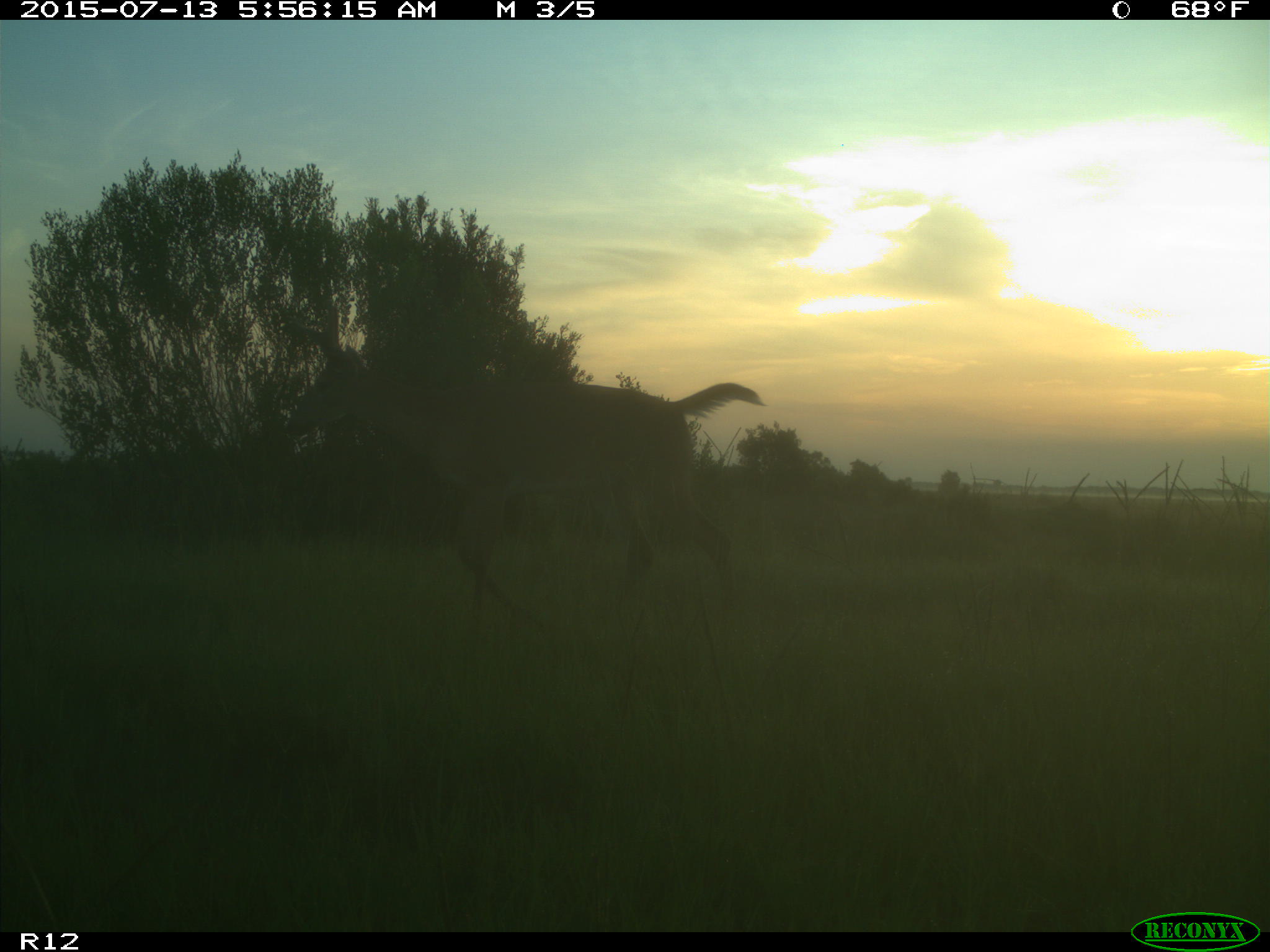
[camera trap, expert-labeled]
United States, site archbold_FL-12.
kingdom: Animalia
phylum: Chordata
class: Mammalia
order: Artiodactyla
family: Cervidae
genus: Odocoileus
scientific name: Odocoileus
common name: deer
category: unidentified deer